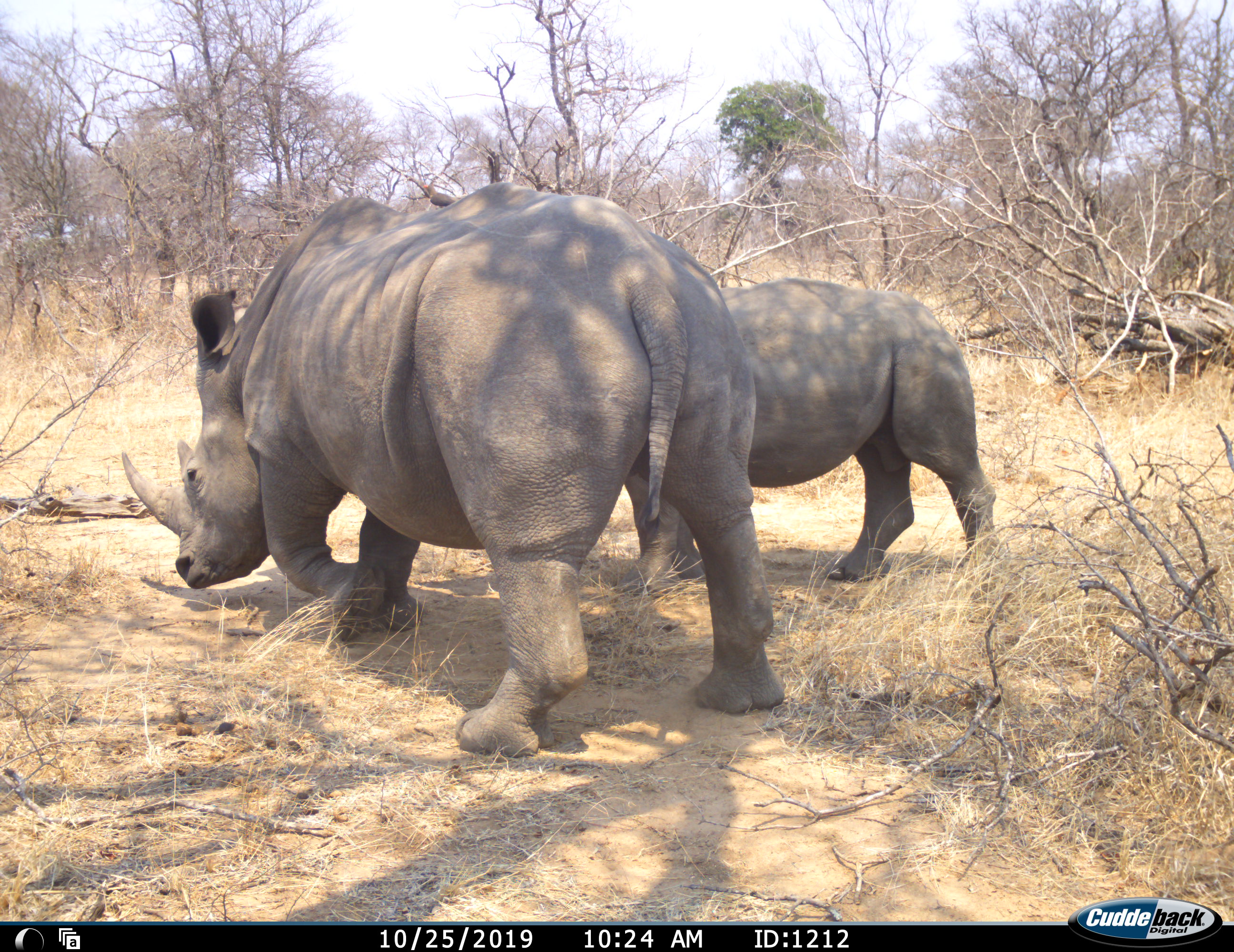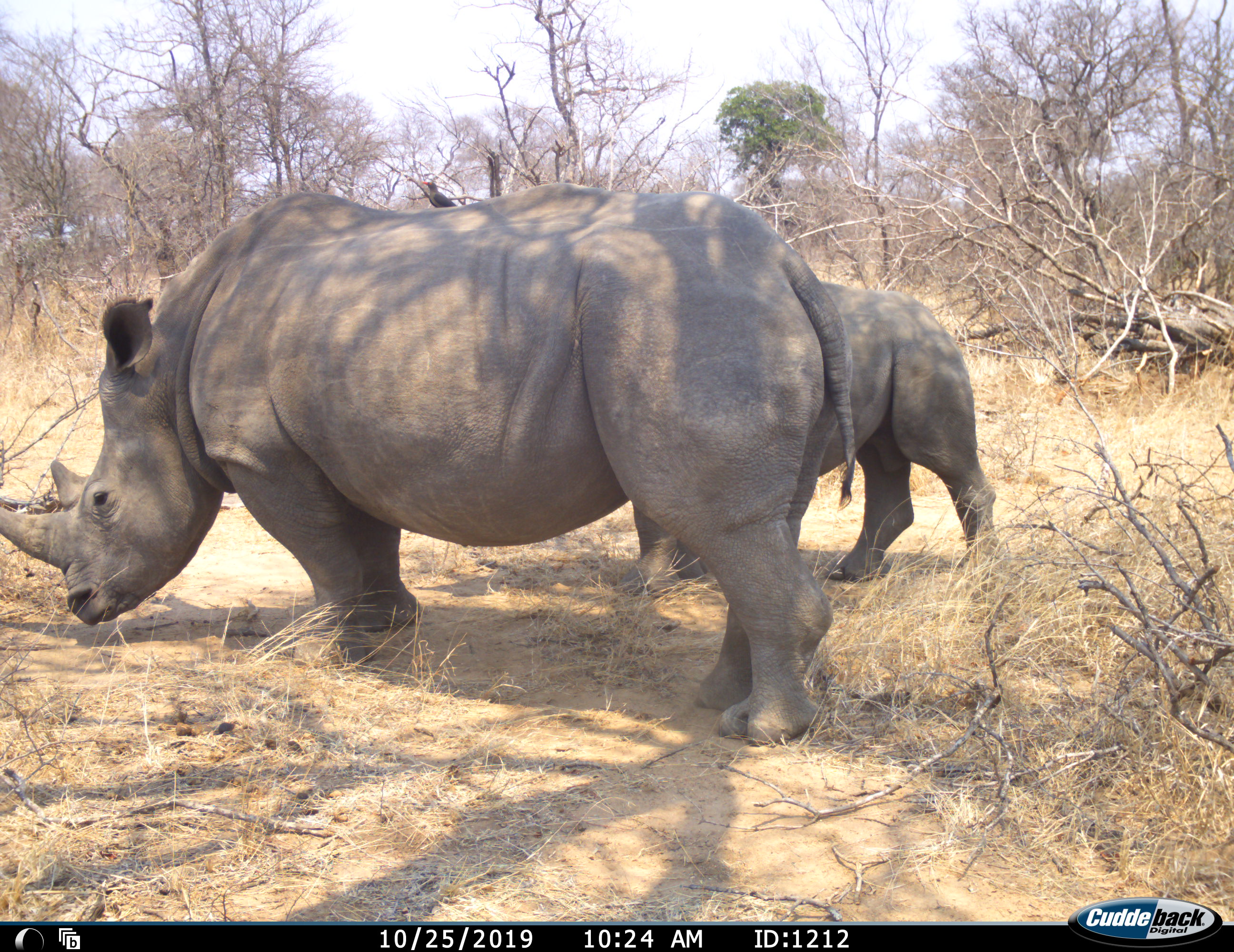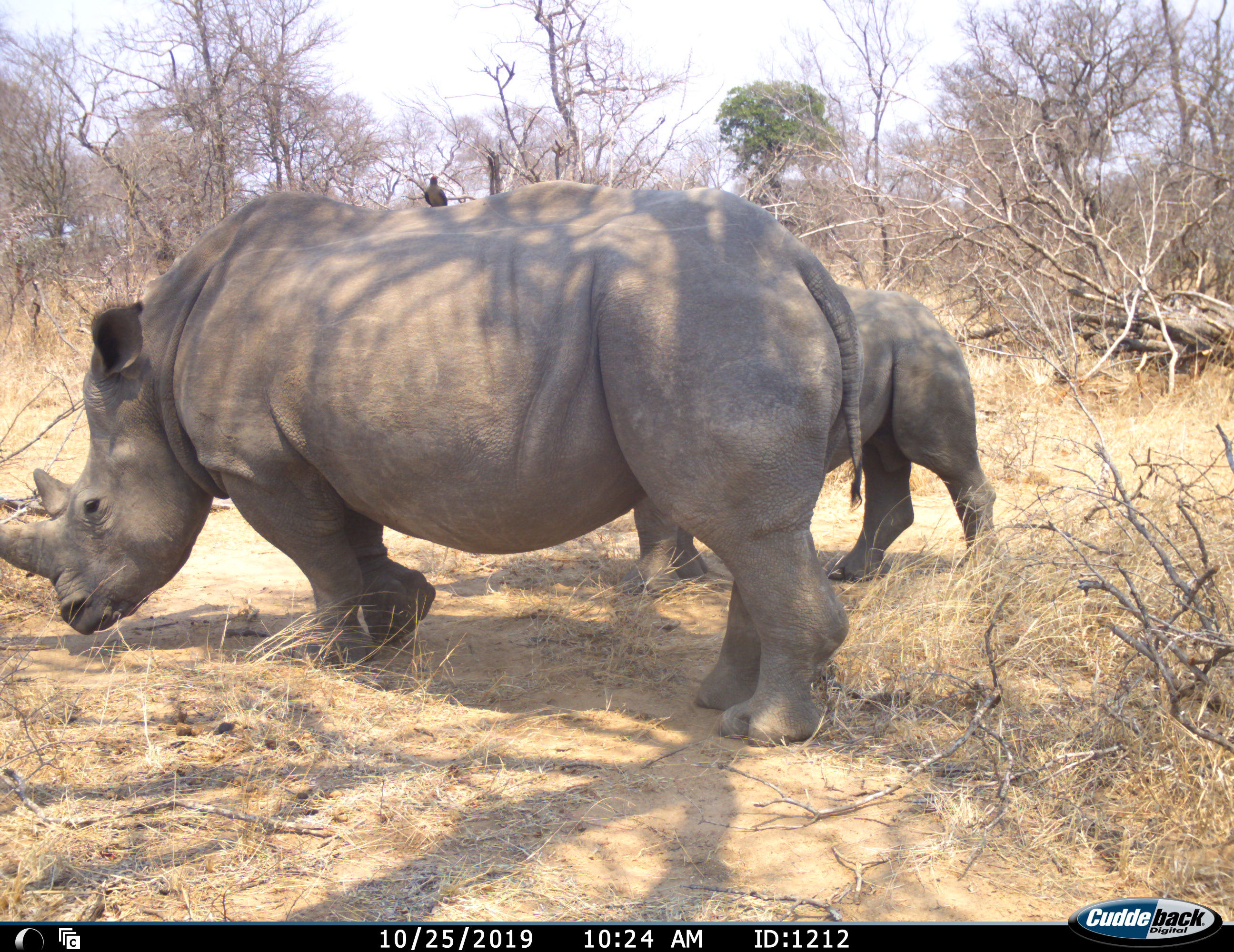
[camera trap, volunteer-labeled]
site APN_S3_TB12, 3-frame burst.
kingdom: Animalia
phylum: Chordata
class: Mammalia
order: Perissodactyla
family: Rhinocerotidae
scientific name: Rhinocerotidae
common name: unknown rhinoceros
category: rhinocerosunknown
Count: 2.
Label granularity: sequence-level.